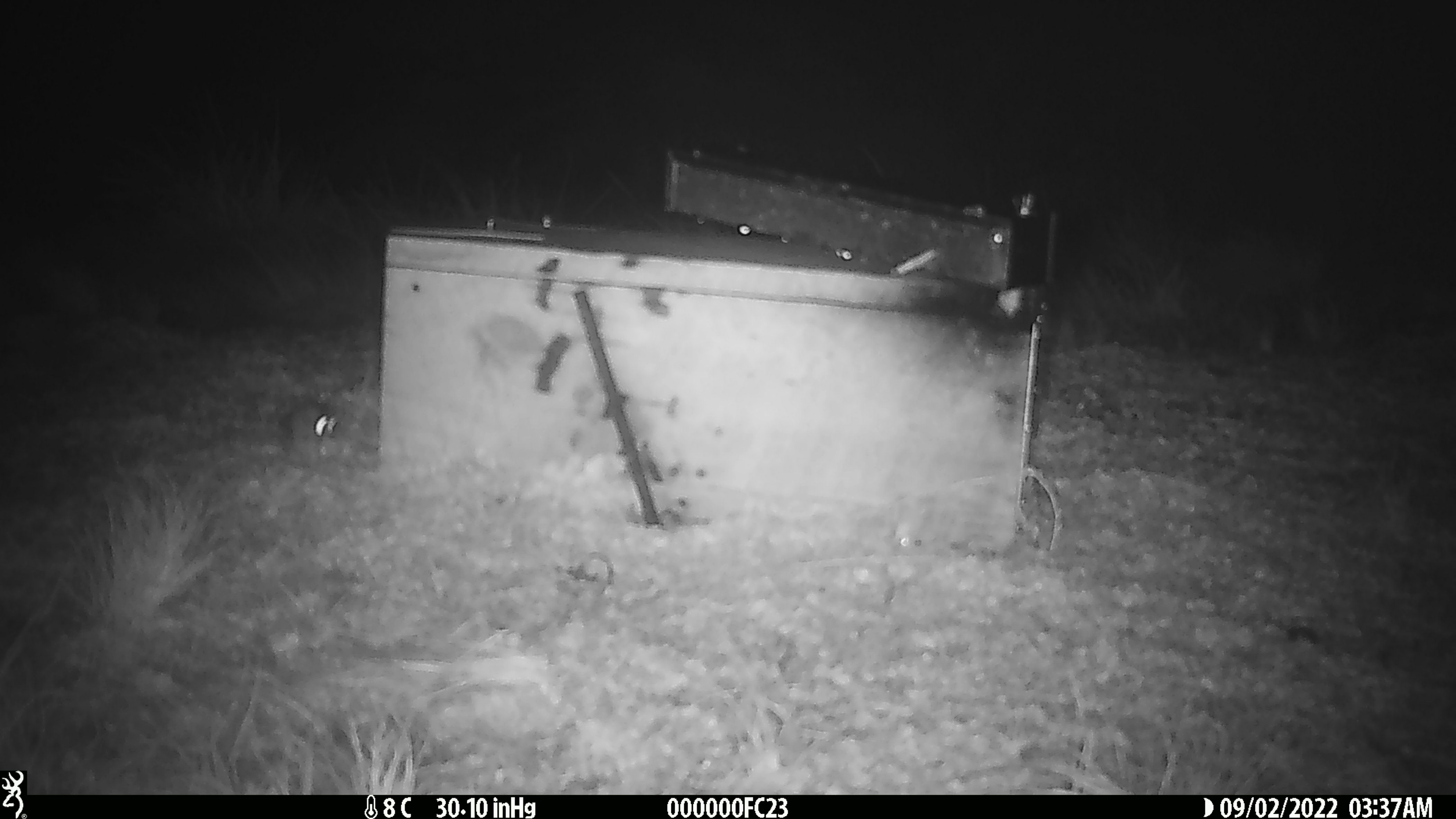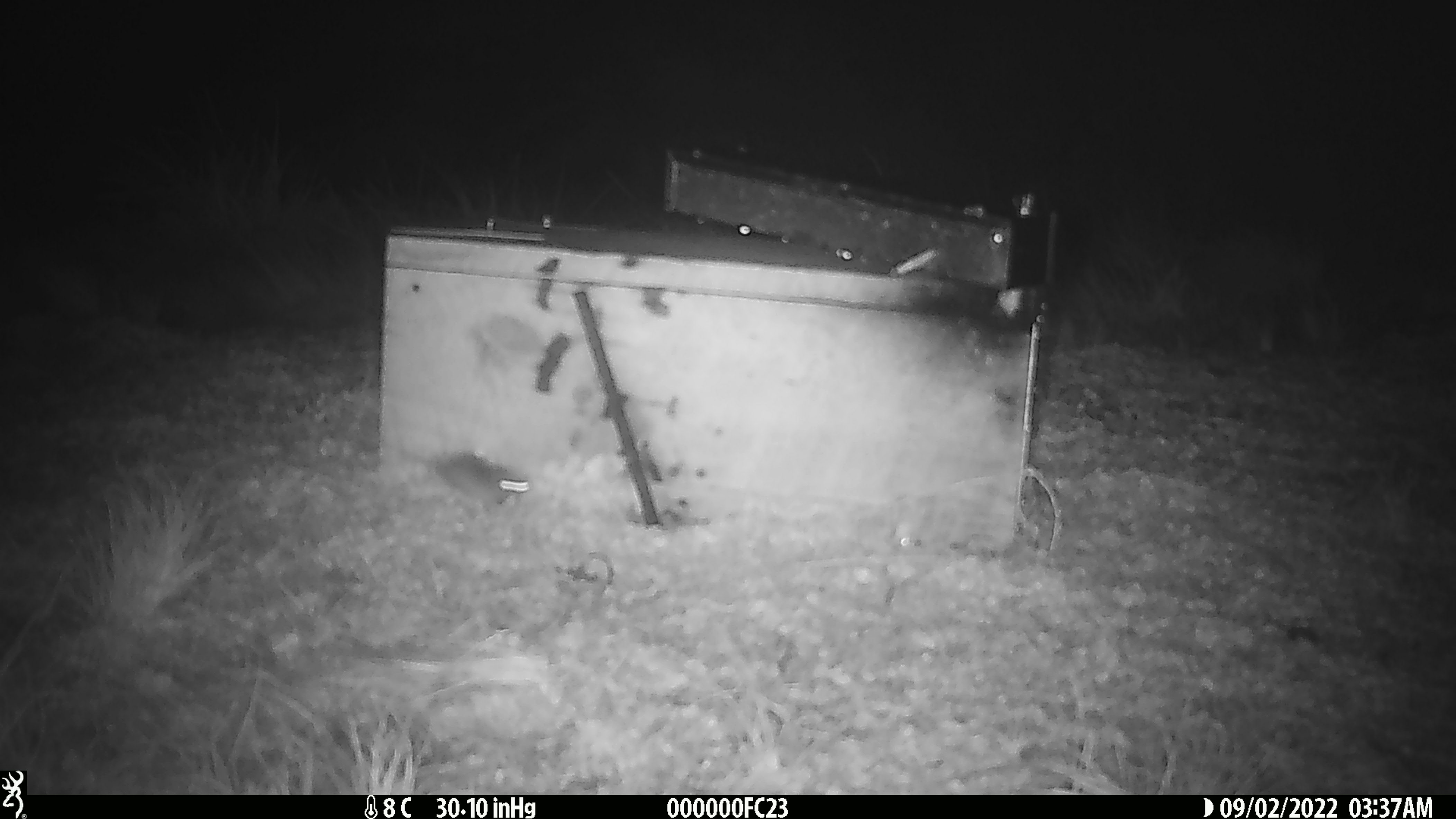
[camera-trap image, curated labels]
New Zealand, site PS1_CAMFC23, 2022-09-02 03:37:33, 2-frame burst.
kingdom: Animalia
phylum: Chordata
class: Mammalia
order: Rodentia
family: Muridae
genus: Mus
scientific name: Mus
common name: mouse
Mouse (Mus).